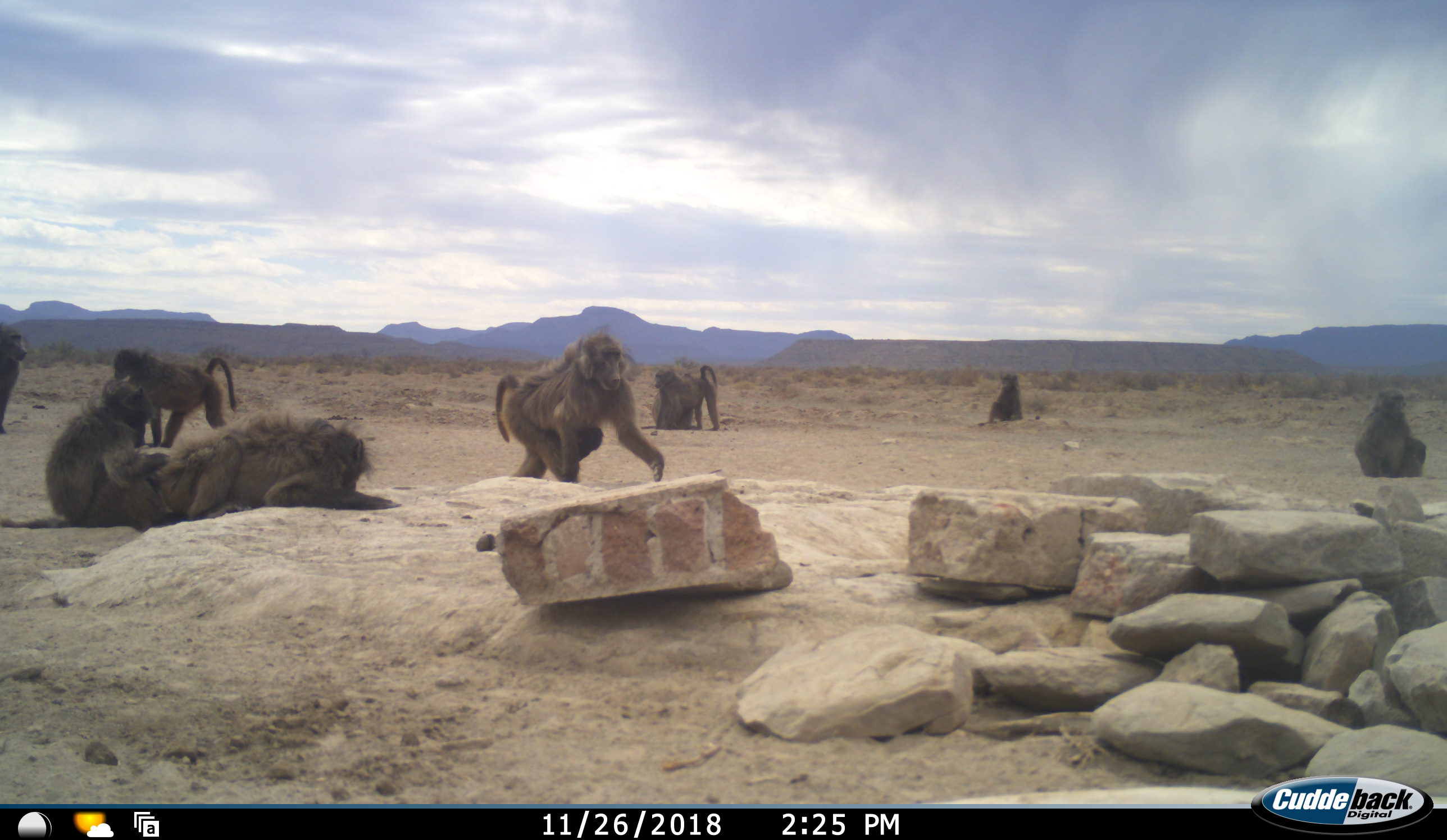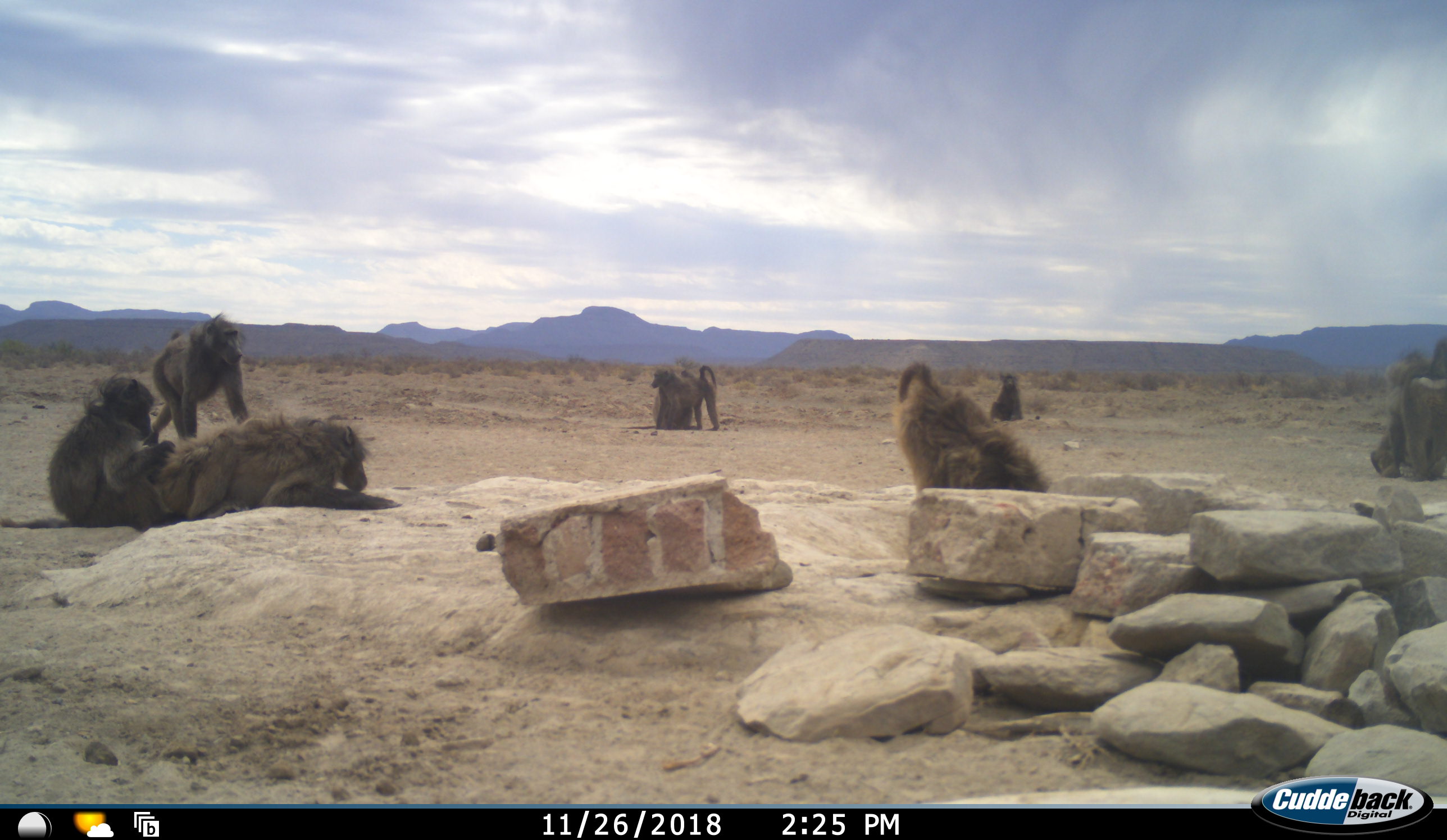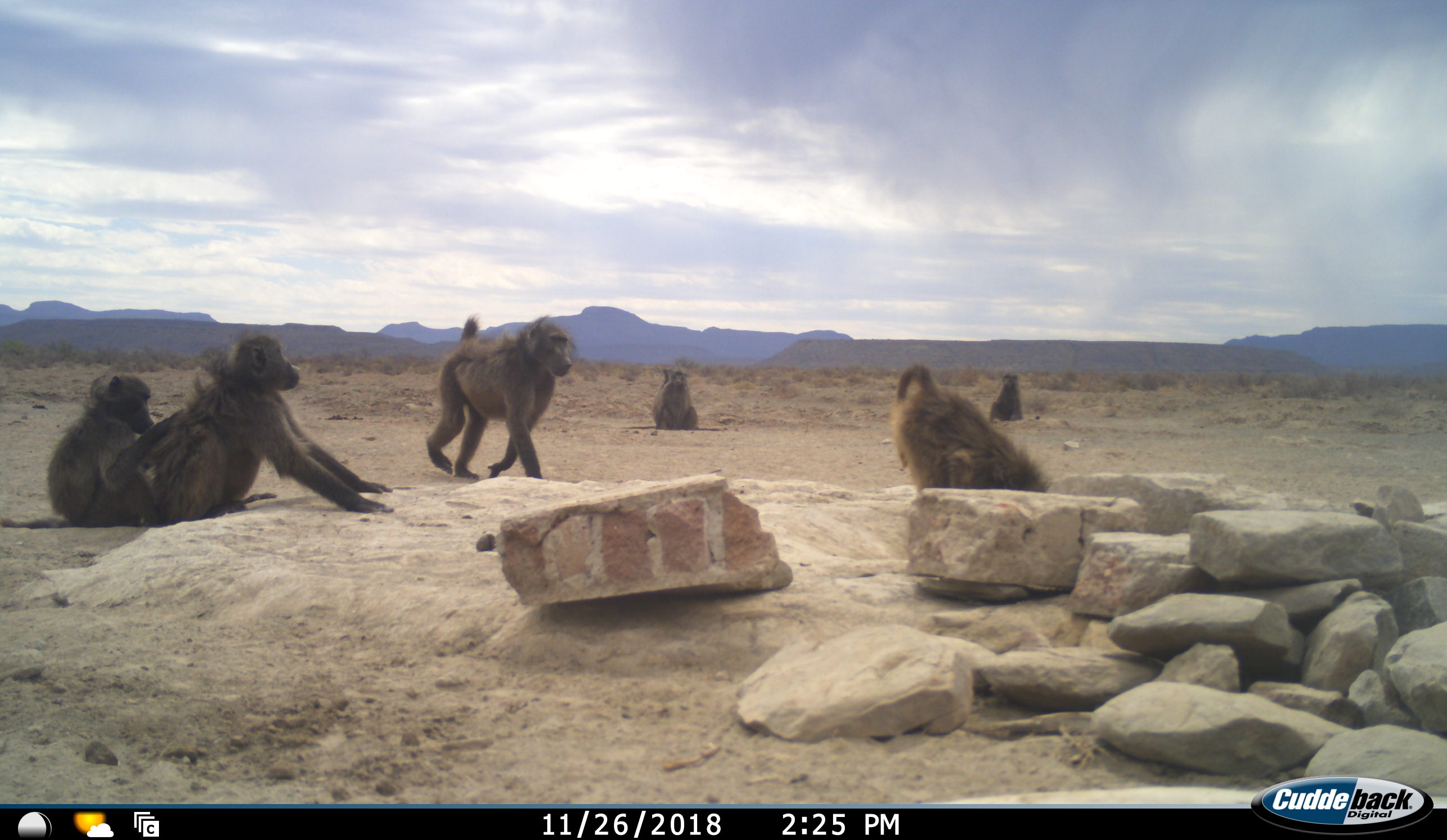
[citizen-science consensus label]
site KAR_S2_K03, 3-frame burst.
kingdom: Animalia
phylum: Chordata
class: Mammalia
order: Primates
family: Cercopithecidae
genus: Papio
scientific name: Papio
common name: baboon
Baboon (Papio), count 10. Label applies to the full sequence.